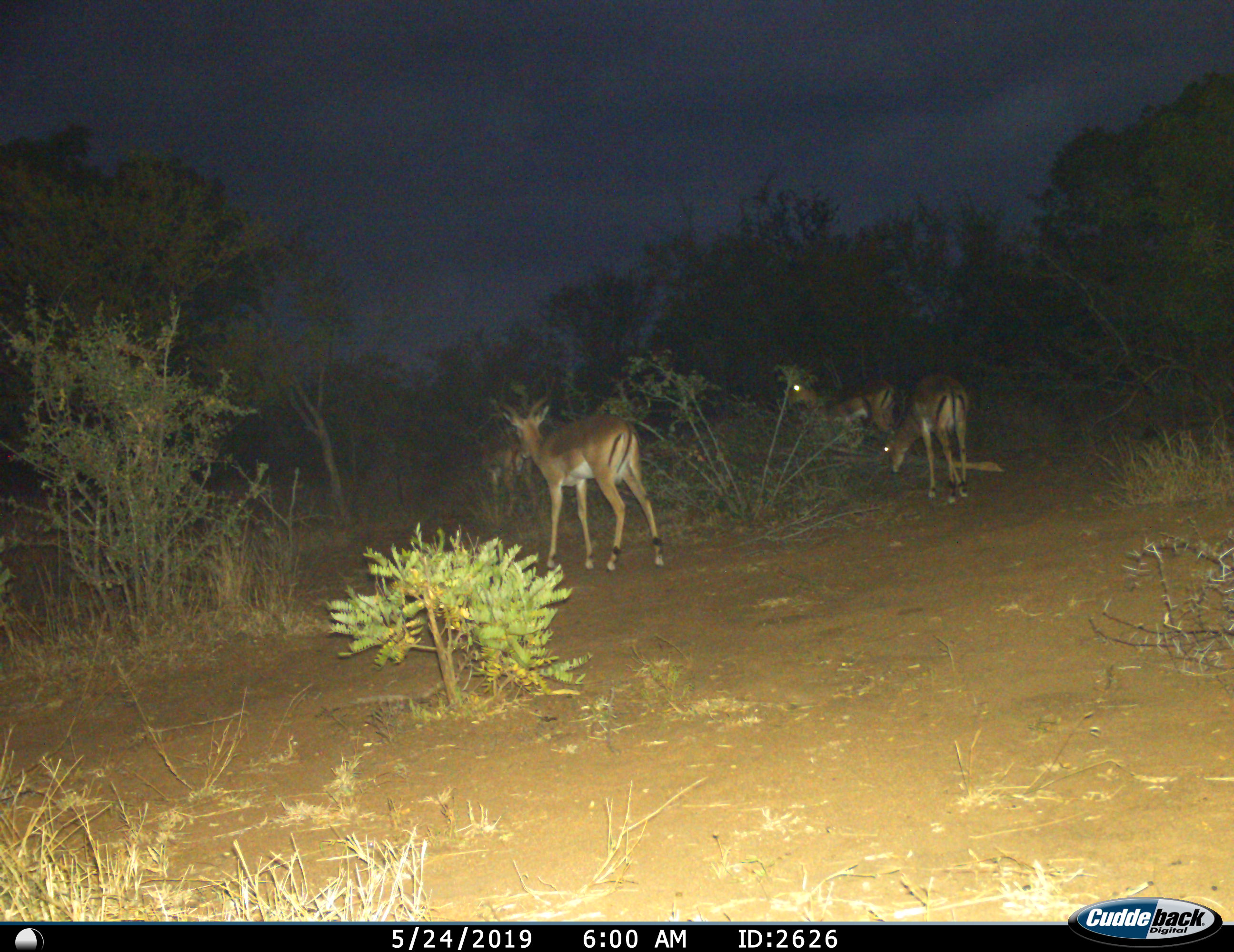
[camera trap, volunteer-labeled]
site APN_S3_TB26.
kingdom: Animalia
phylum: Chordata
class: Mammalia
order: Artiodactyla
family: Bovidae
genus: Aepyceros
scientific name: Aepyceros melampus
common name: impala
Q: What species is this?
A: Impala (Aepyceros melampus).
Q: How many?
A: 4.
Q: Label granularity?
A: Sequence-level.